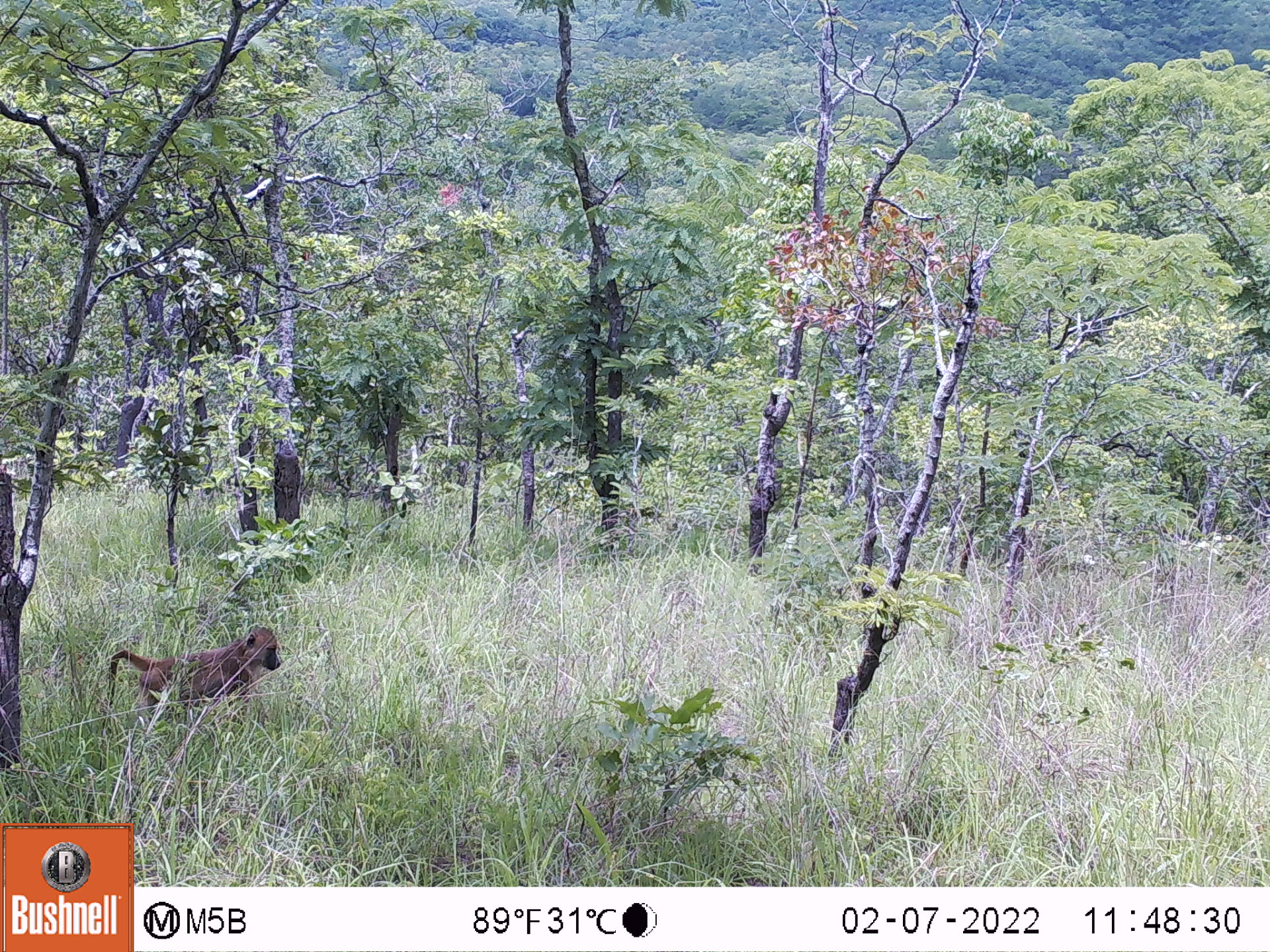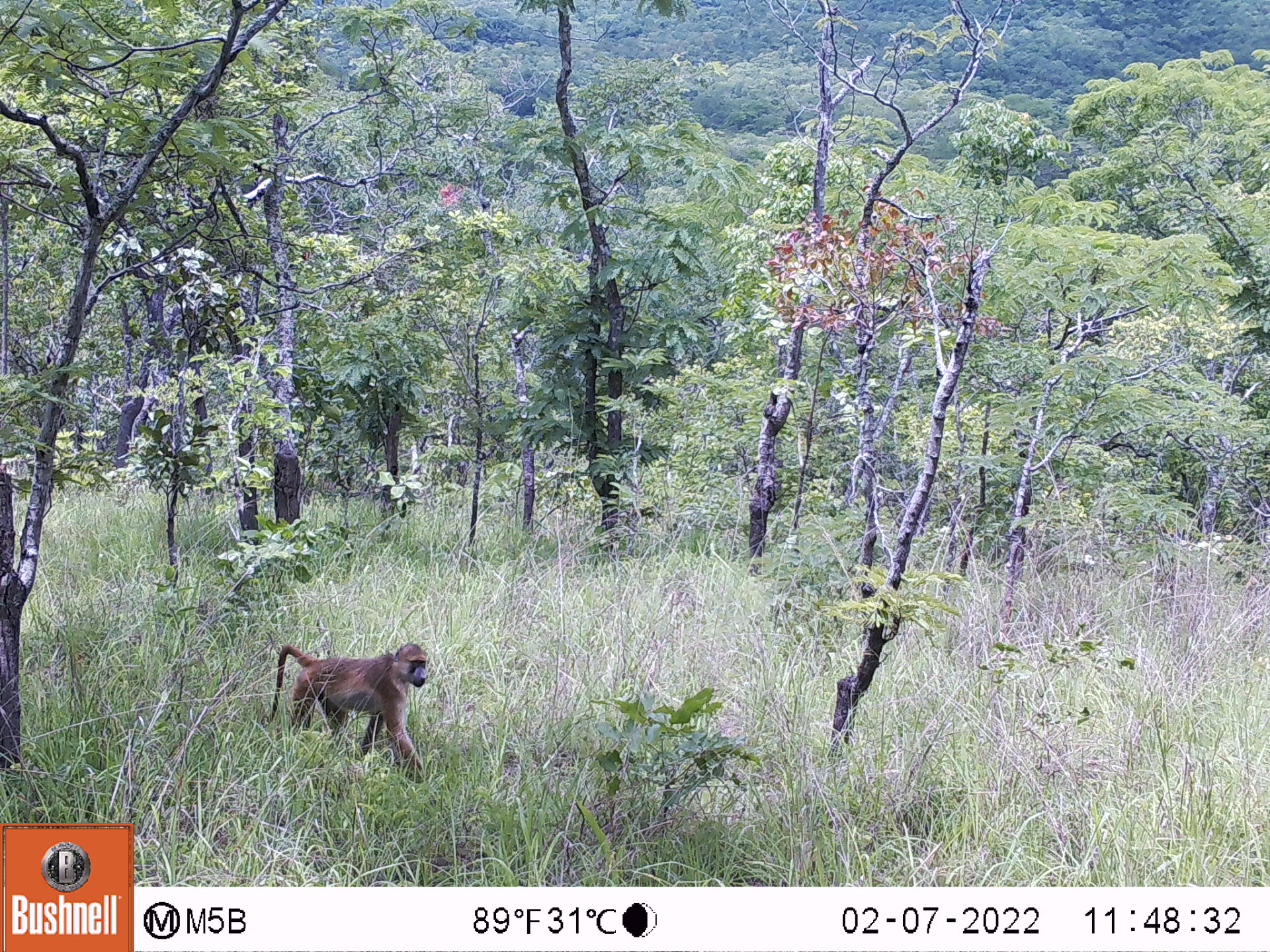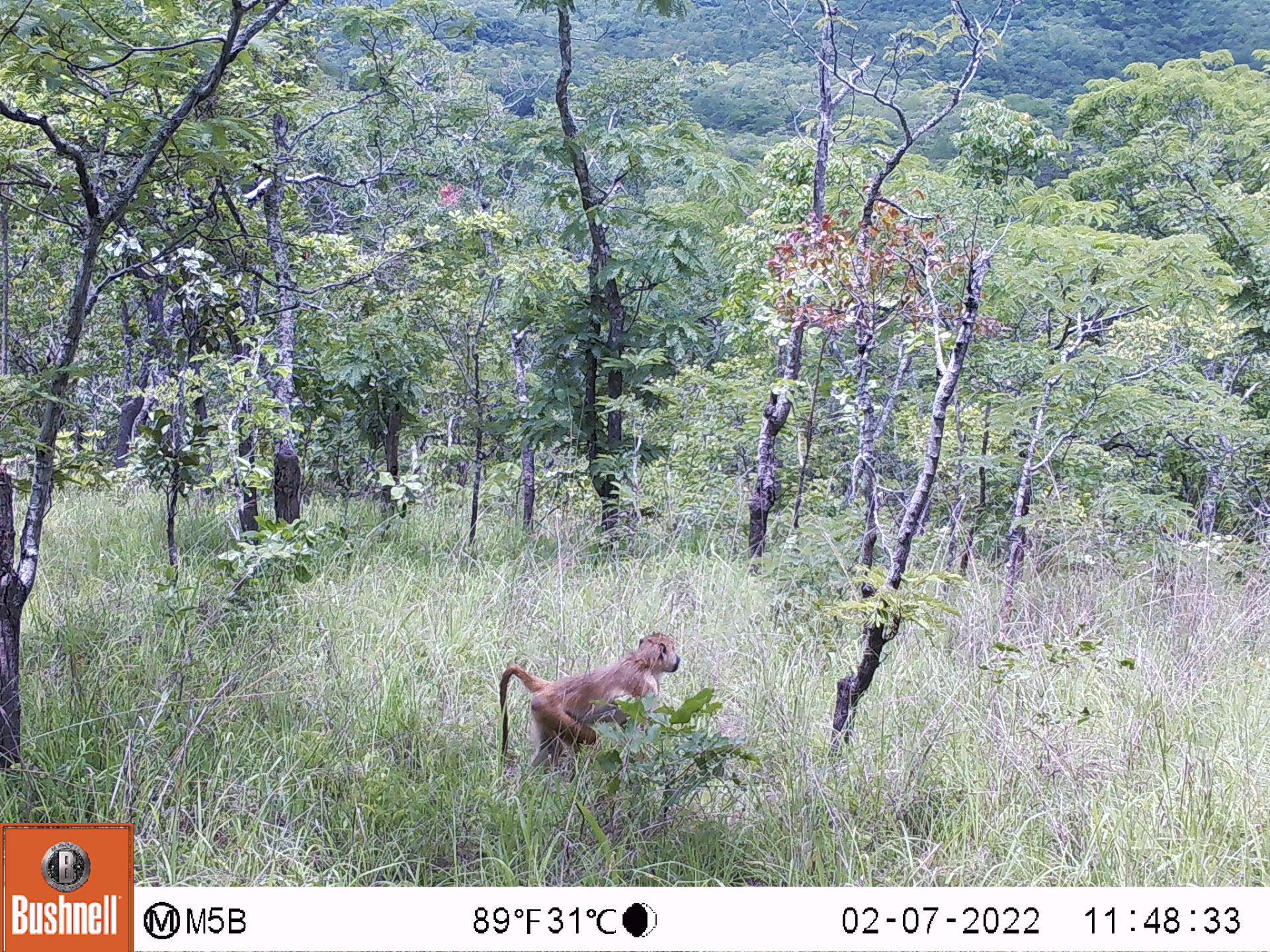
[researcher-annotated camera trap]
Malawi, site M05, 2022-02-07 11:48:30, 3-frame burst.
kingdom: Animalia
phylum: Chordata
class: Mammalia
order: Primates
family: Cercopithecidae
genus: Papio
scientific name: Papio cynocephalus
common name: yellow baboon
Yellow baboon (Papio cynocephalus), count 1.